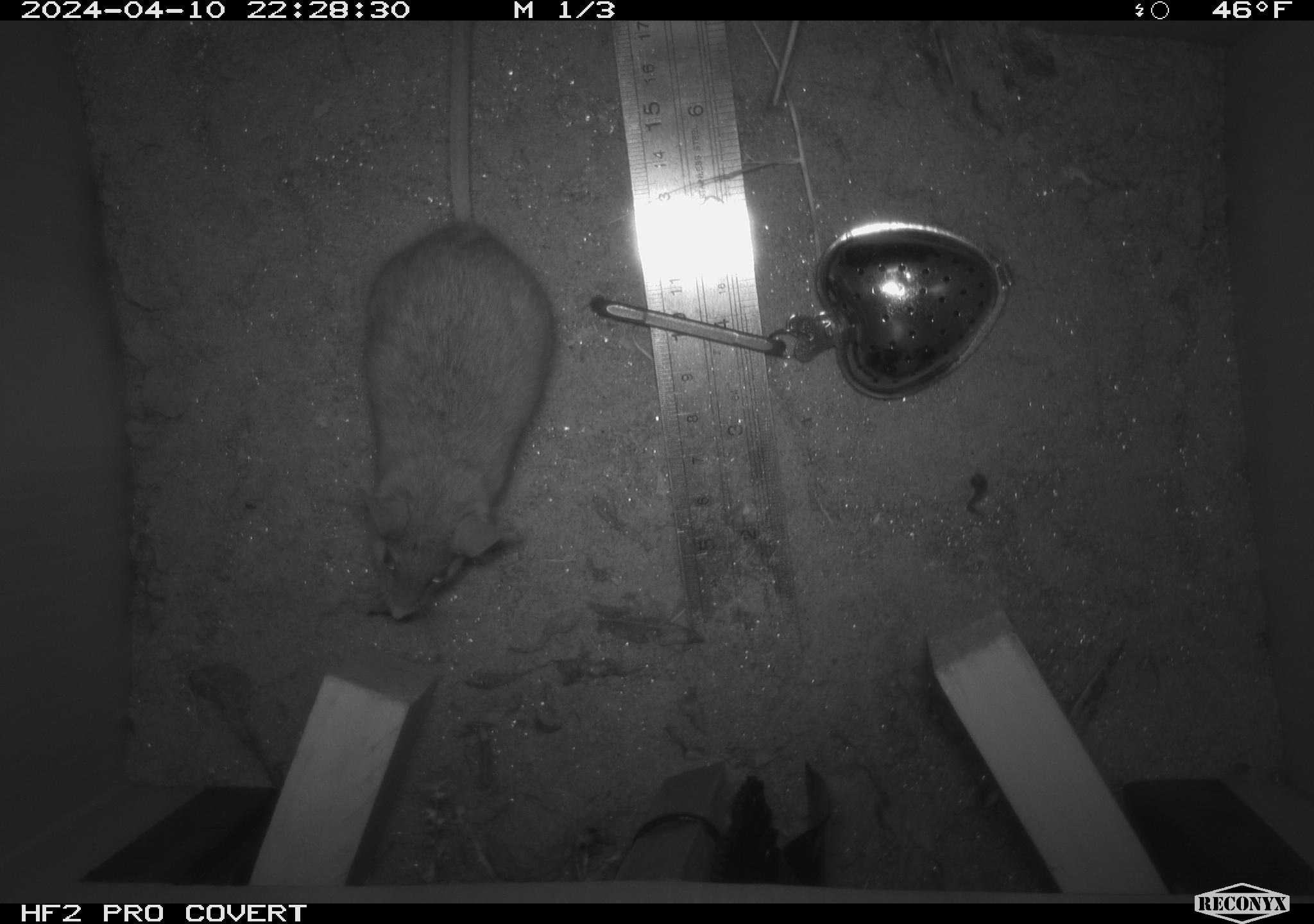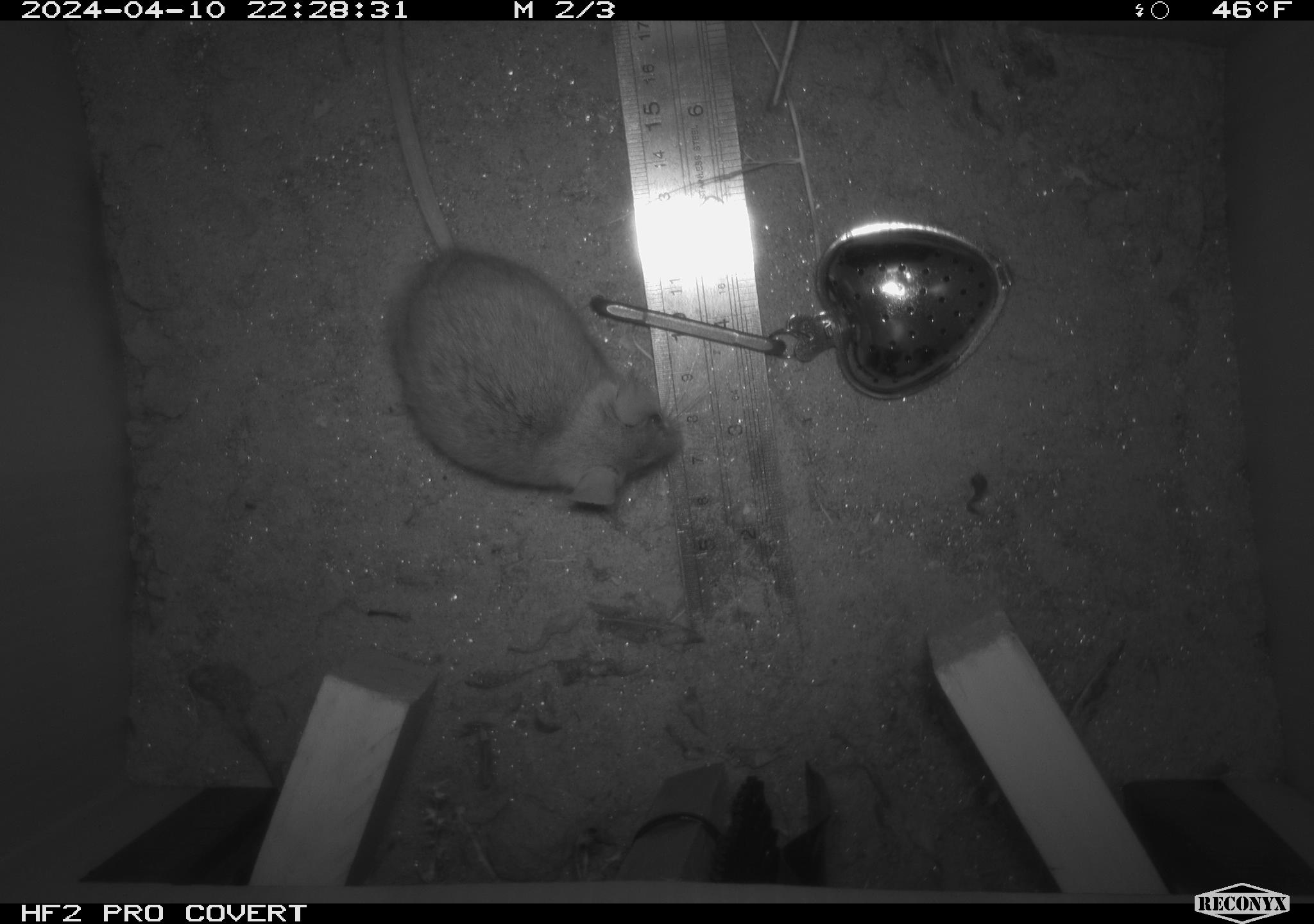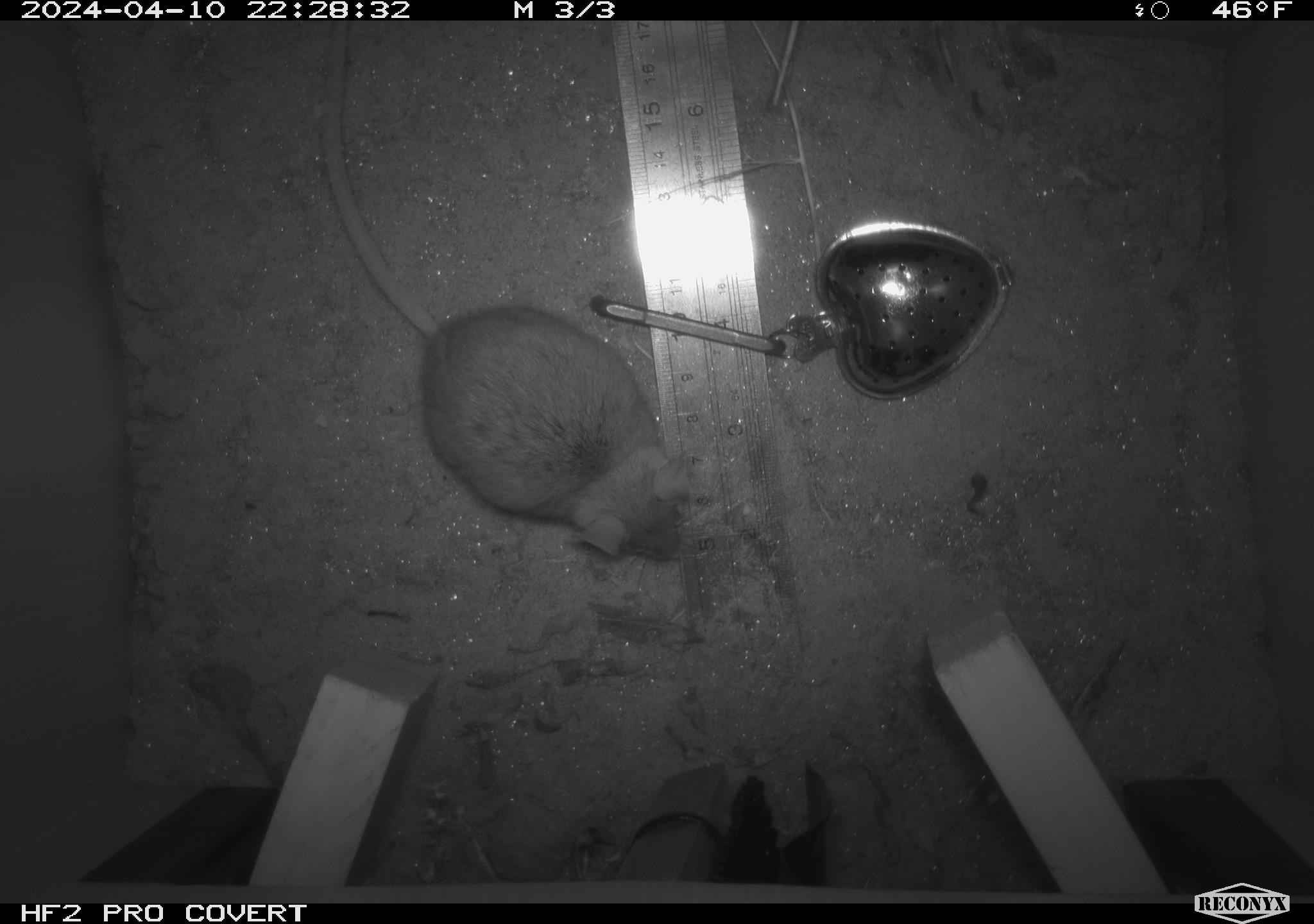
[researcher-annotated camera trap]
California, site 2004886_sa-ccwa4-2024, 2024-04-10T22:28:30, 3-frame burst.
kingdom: Animalia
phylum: Chordata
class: Mammalia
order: Rodentia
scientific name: Rodentia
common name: mouse species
Mouse species (Rodentia).